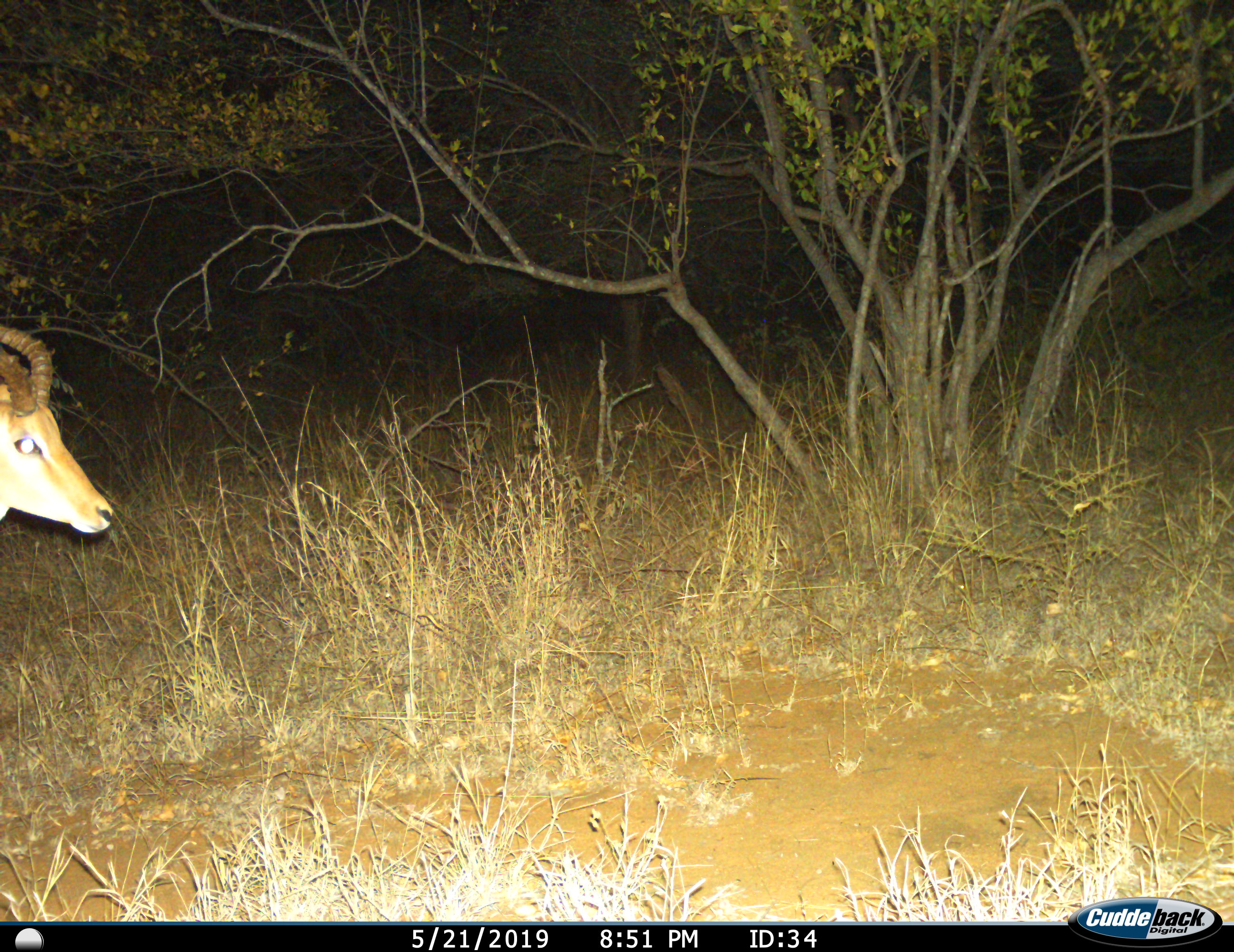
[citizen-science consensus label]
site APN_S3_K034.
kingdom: Animalia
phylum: Chordata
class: Mammalia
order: Artiodactyla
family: Bovidae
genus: Aepyceros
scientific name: Aepyceros melampus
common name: impala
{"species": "impala (Aepyceros melampus)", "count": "1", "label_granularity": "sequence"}